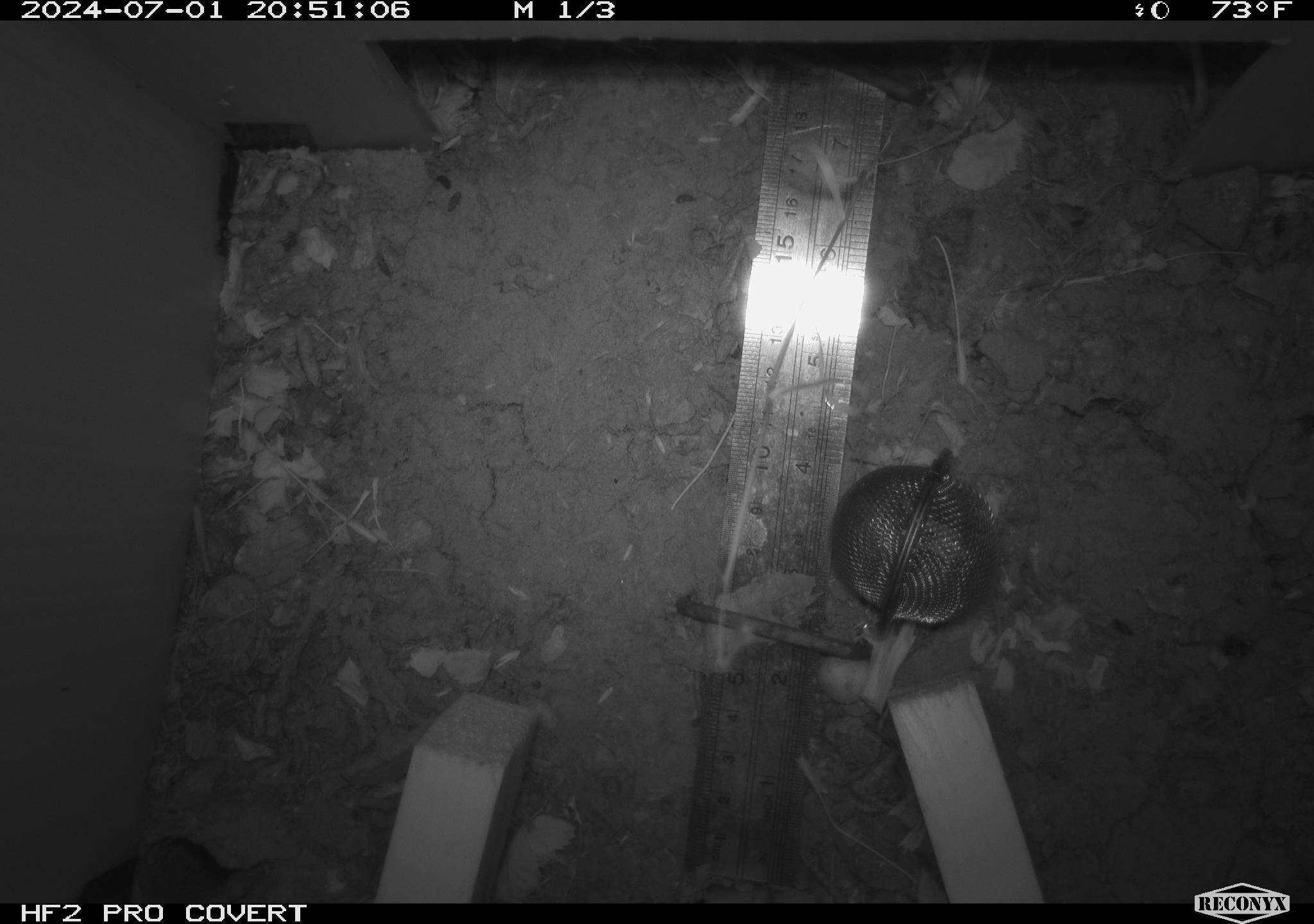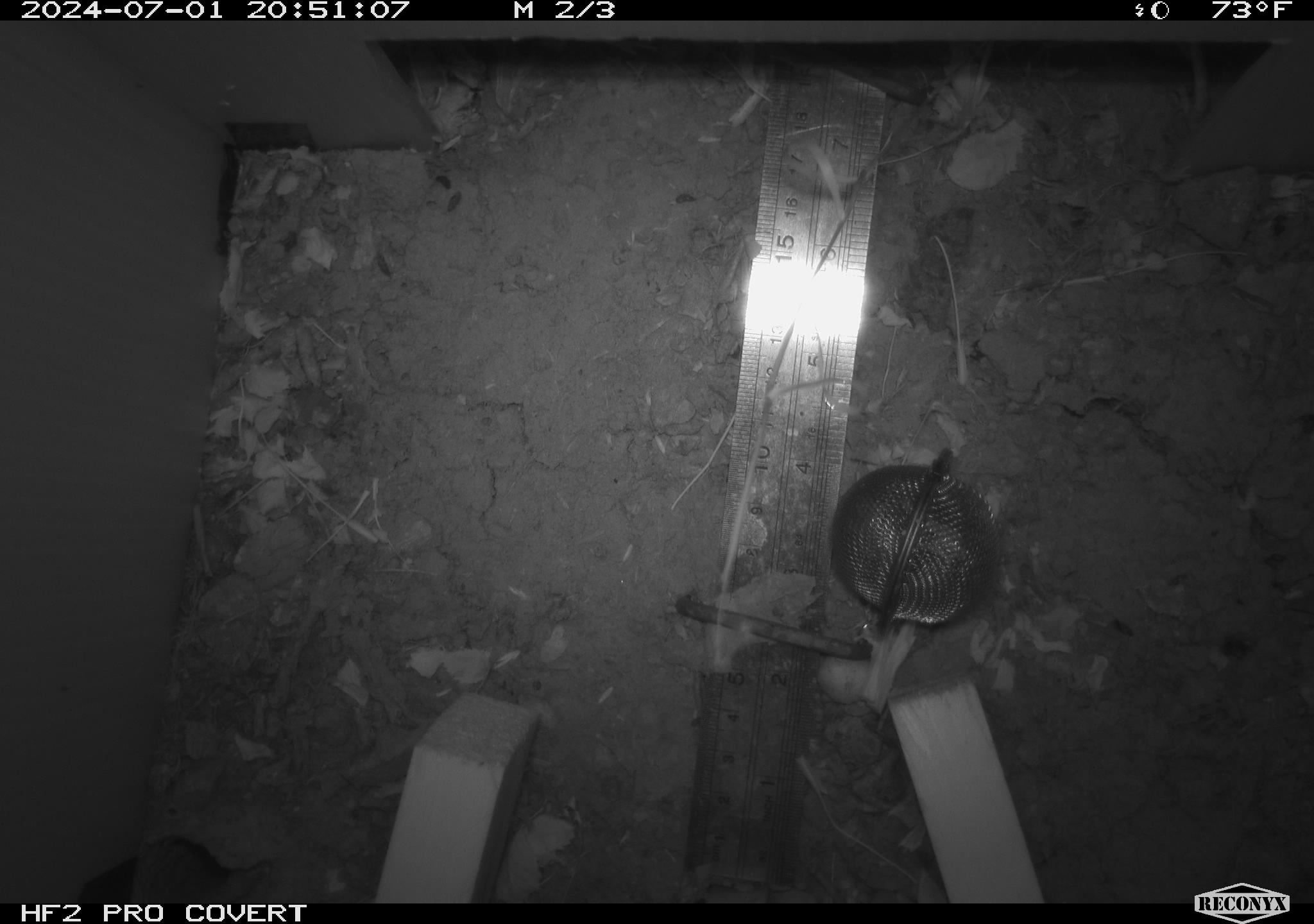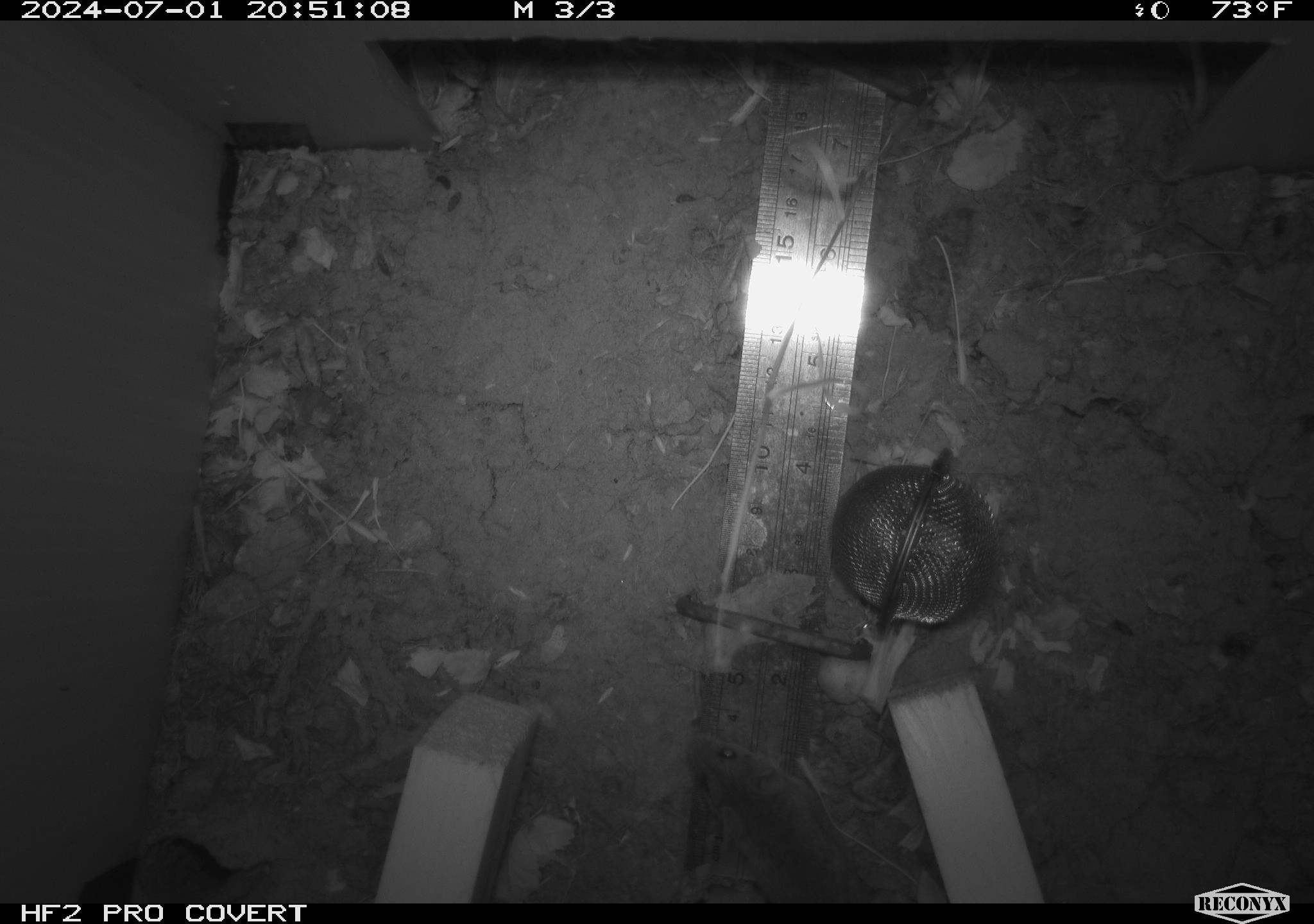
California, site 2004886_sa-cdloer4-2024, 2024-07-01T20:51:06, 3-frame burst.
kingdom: Animalia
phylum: Chordata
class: Mammalia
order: Rodentia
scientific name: Rodentia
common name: rodent